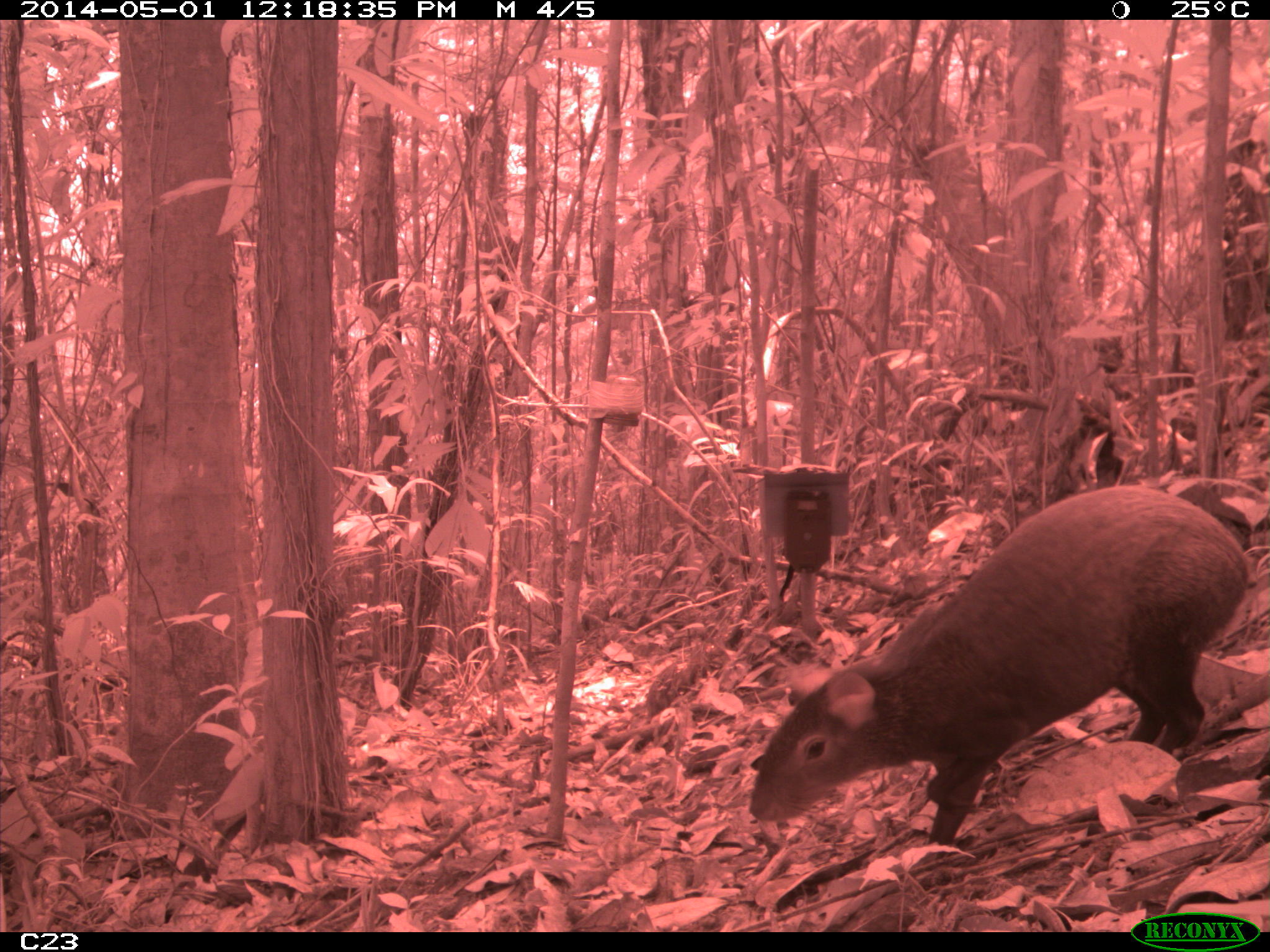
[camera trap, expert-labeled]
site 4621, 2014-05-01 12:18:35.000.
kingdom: Animalia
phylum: Chordata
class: Mammalia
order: Rodentia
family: Dasyproctidae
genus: Dasyprocta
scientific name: Dasyprocta leporina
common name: red-rumped agouti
Dasyprocta leporina (red-rumped agouti), count 1, age adult.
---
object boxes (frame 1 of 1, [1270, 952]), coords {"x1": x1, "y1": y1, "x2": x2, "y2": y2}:
dasyprocta leporina: {"x1": 748, "y1": 484, "x2": 1251, "y2": 845}